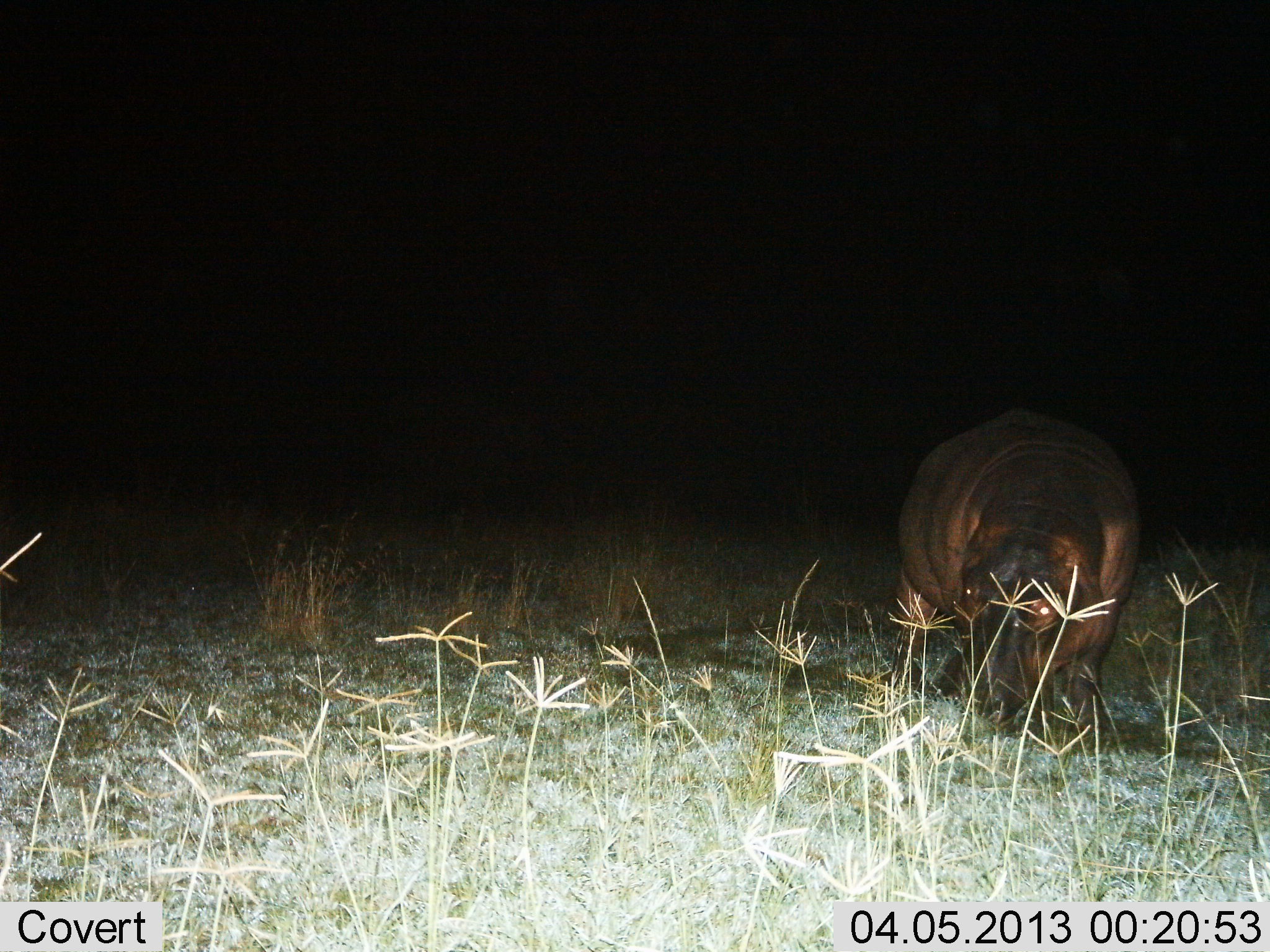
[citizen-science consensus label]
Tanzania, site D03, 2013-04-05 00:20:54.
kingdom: Animalia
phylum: Chordata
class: Mammalia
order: Artiodactyla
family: Hippopotamidae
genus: Hippopotamus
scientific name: Hippopotamus amphibius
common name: hippopotamus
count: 1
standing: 35%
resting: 0%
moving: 7%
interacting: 0%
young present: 3%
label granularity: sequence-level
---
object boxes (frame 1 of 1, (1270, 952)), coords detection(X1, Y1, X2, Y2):
animal: detection(887, 406, 1143, 749)